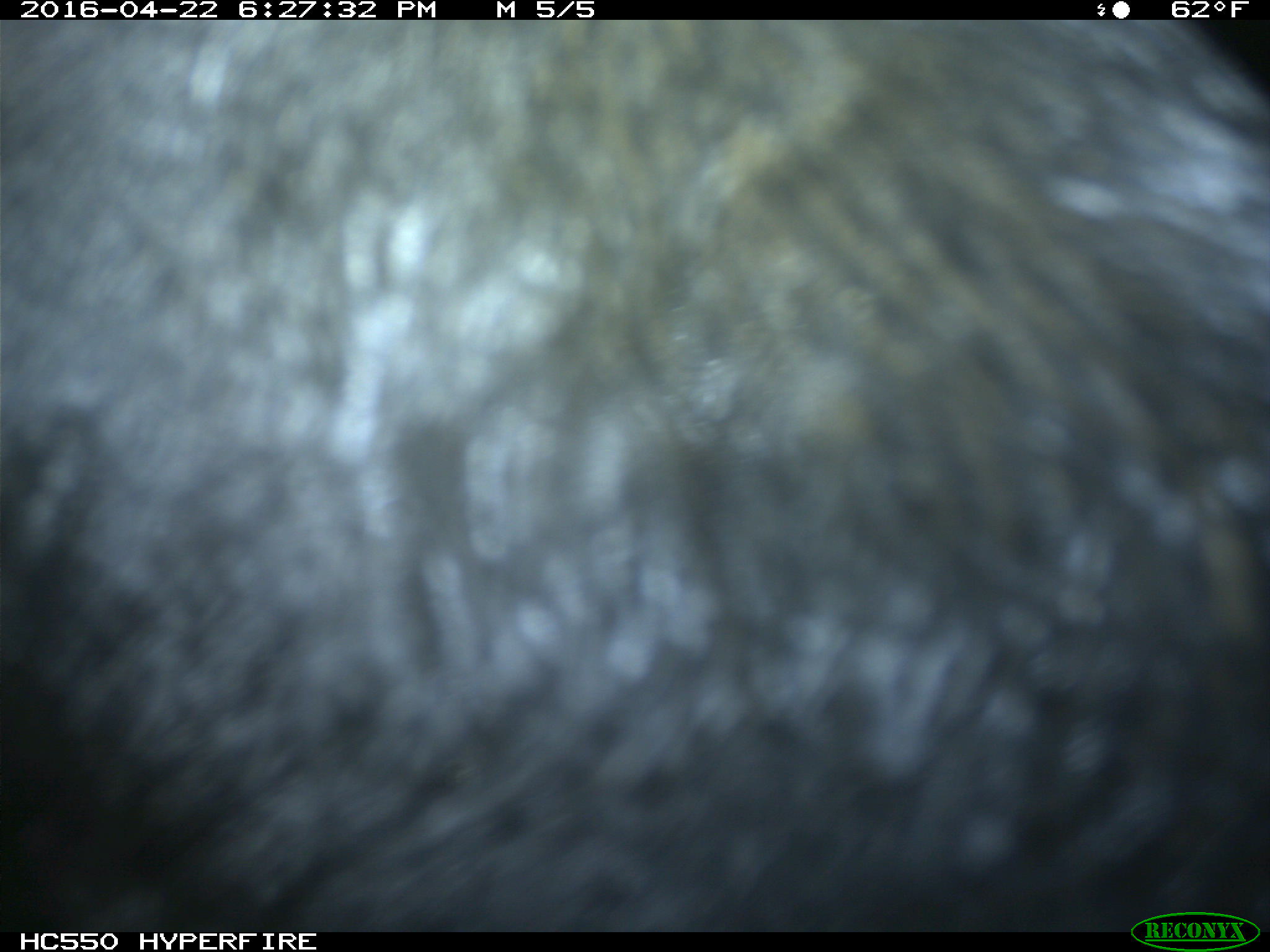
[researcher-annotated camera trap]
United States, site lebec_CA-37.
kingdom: Animalia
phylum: Chordata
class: Mammalia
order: Artiodactyla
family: Bovidae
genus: Bos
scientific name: Bos taurus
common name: domestic cow